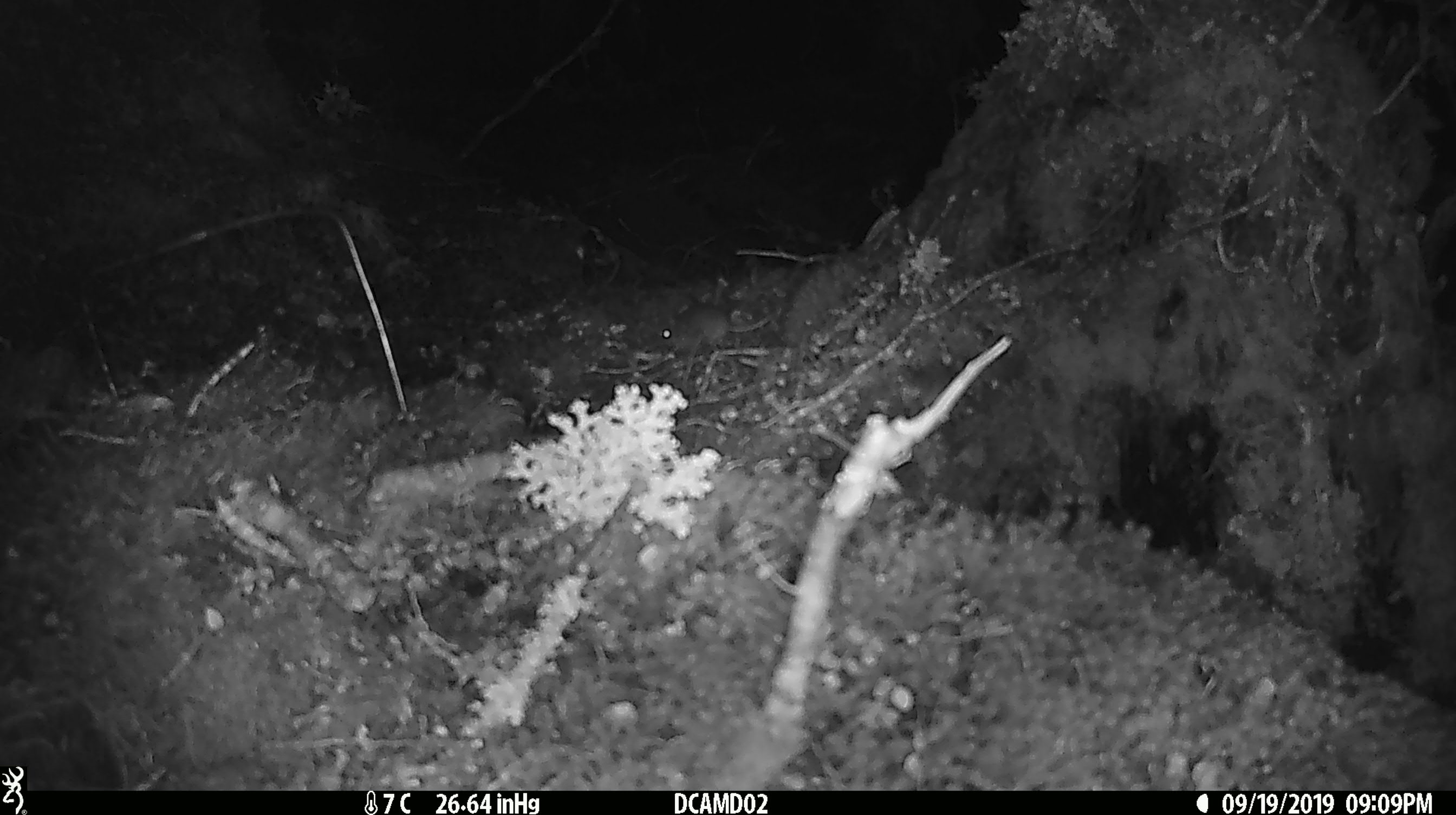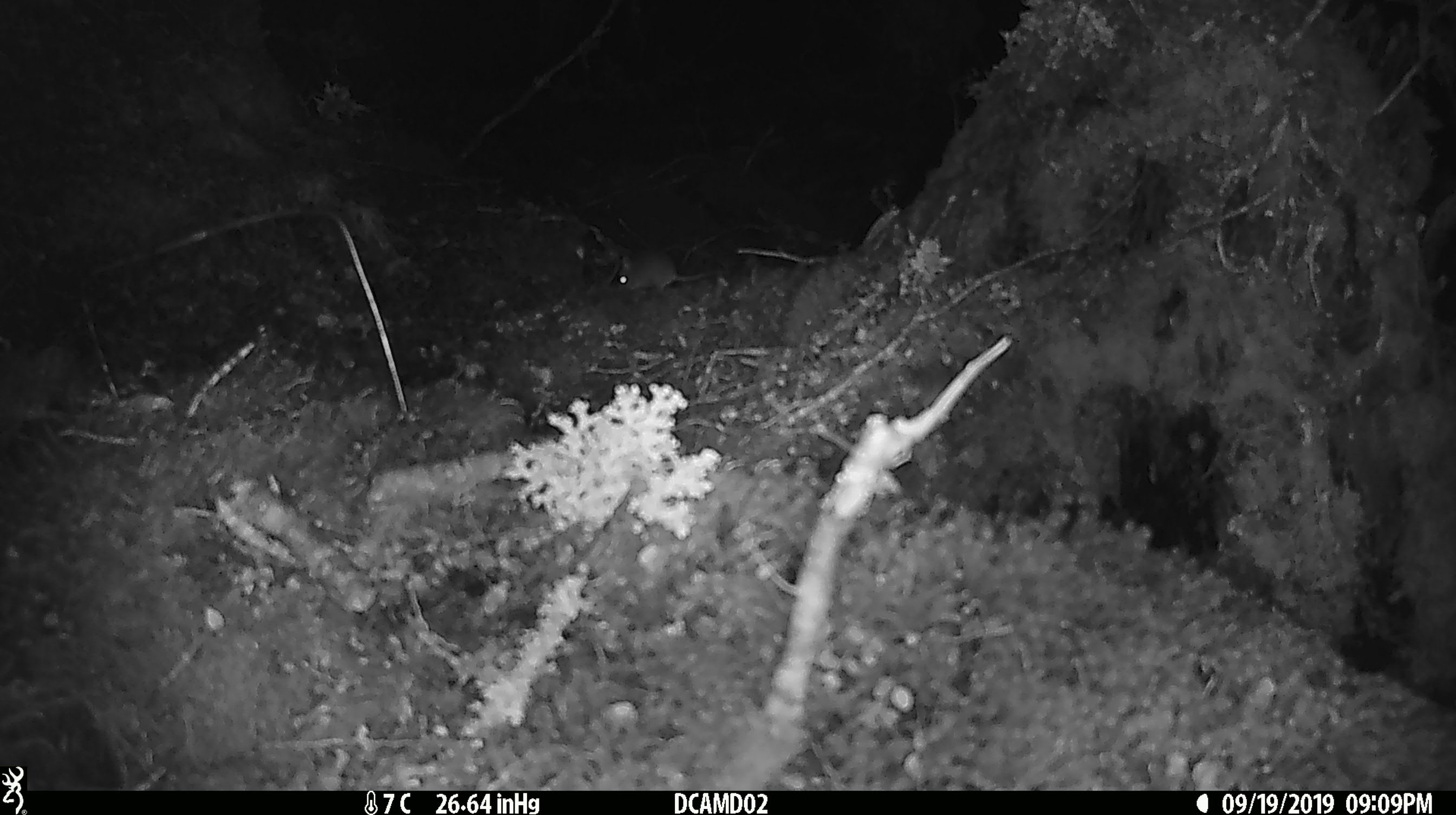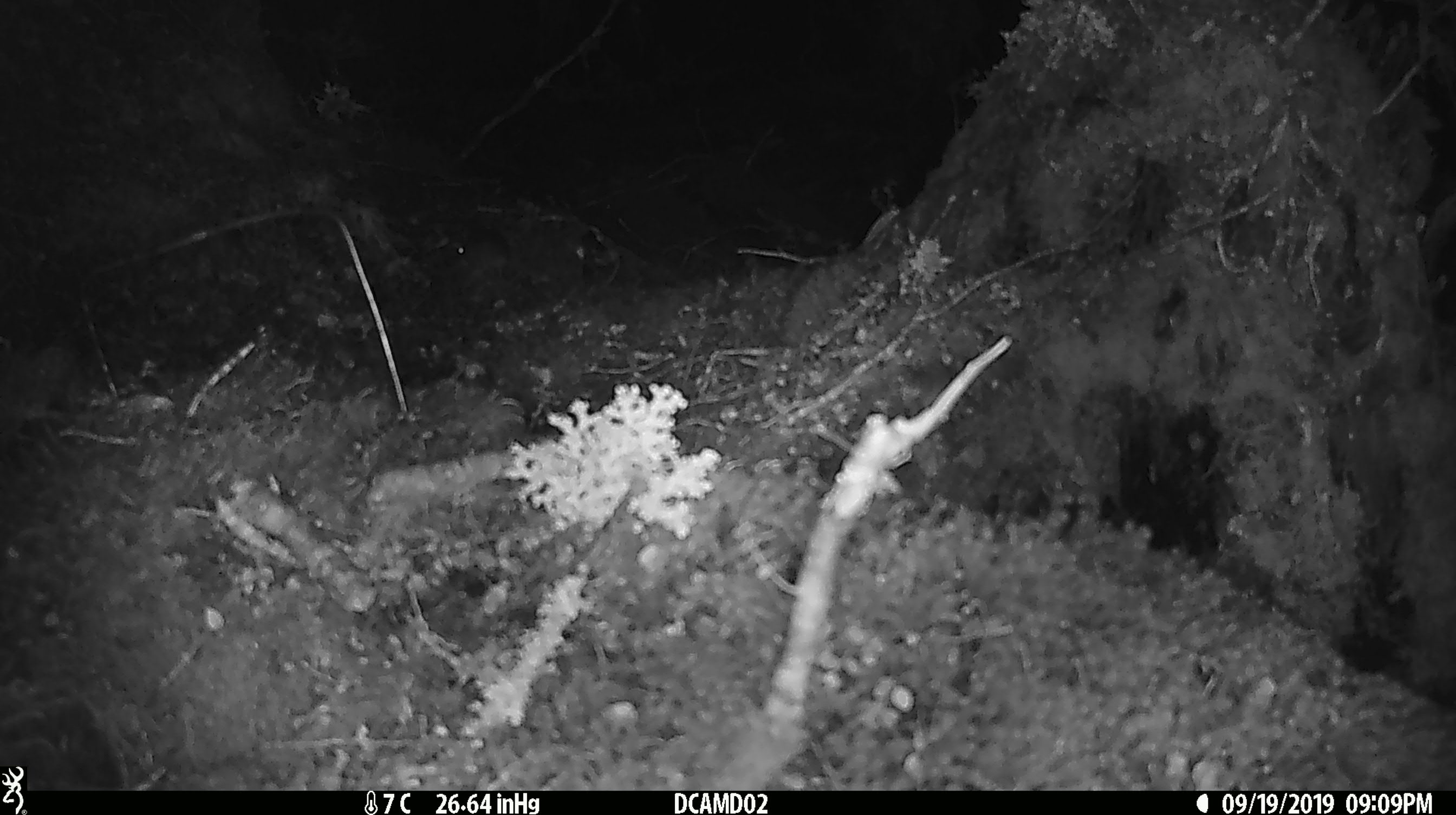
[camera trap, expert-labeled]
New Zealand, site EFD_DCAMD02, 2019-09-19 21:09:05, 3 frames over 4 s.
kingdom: Animalia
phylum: Chordata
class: Mammalia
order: Rodentia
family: Muridae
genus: Mus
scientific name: Mus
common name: mouse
Mouse (Mus).